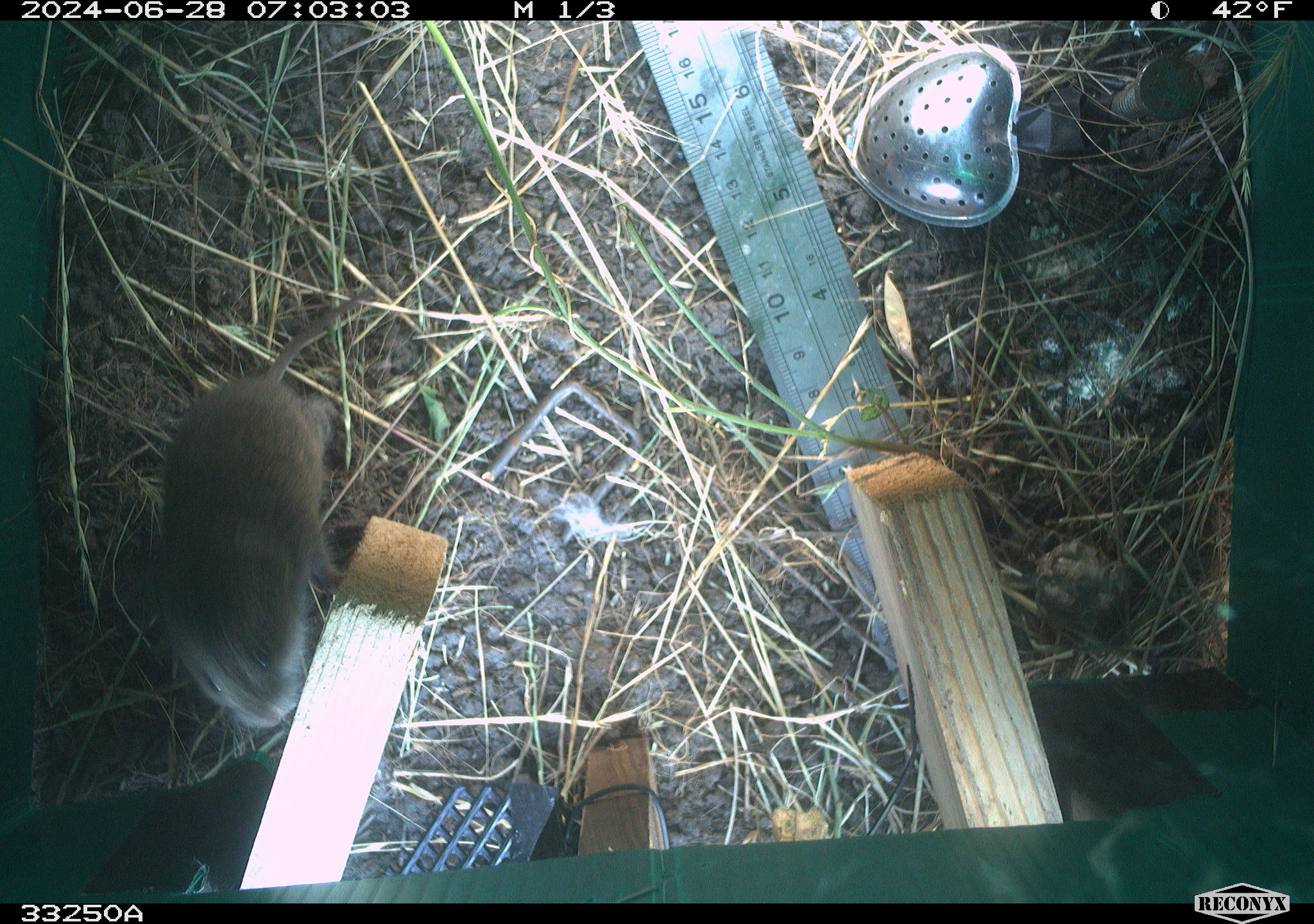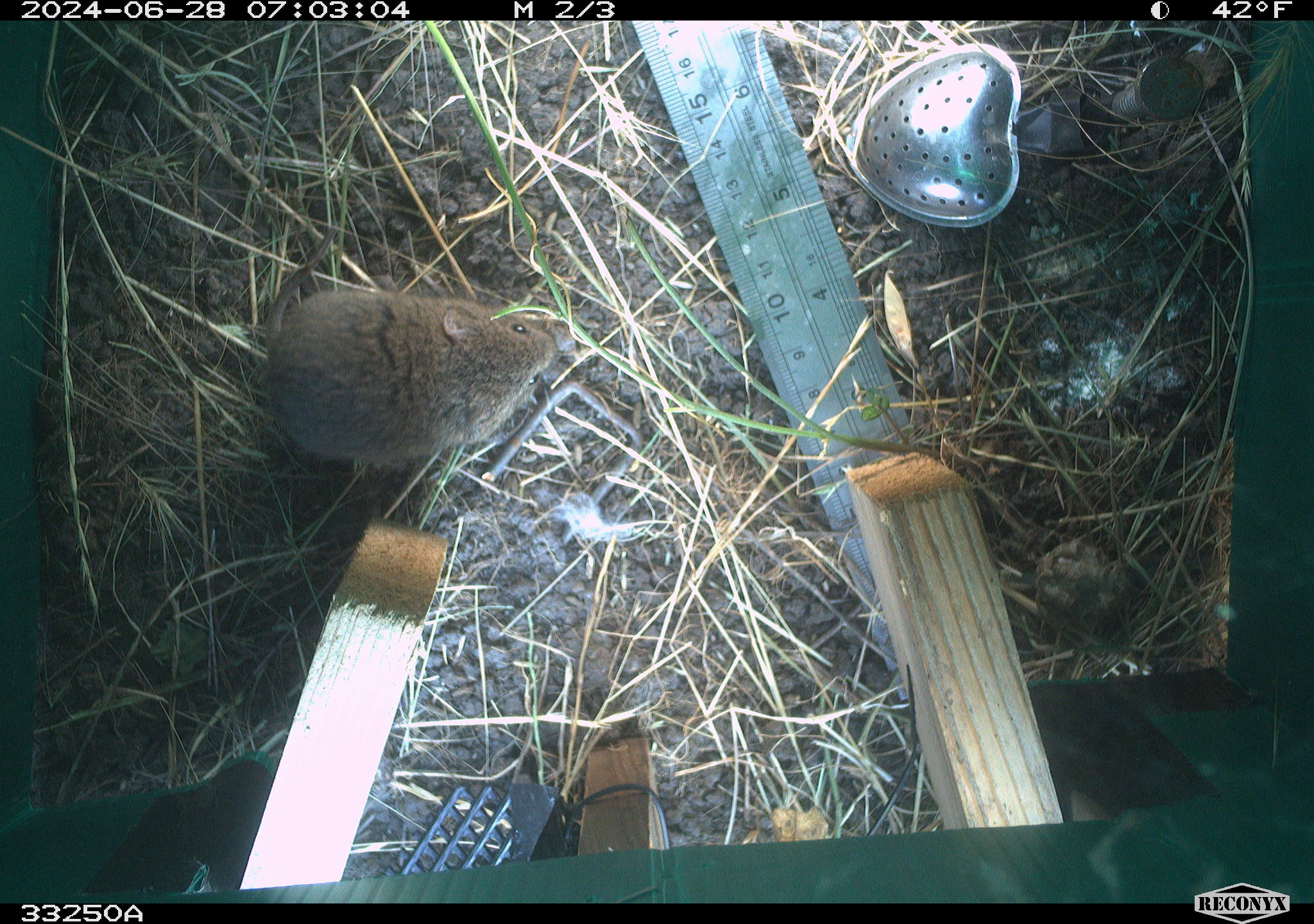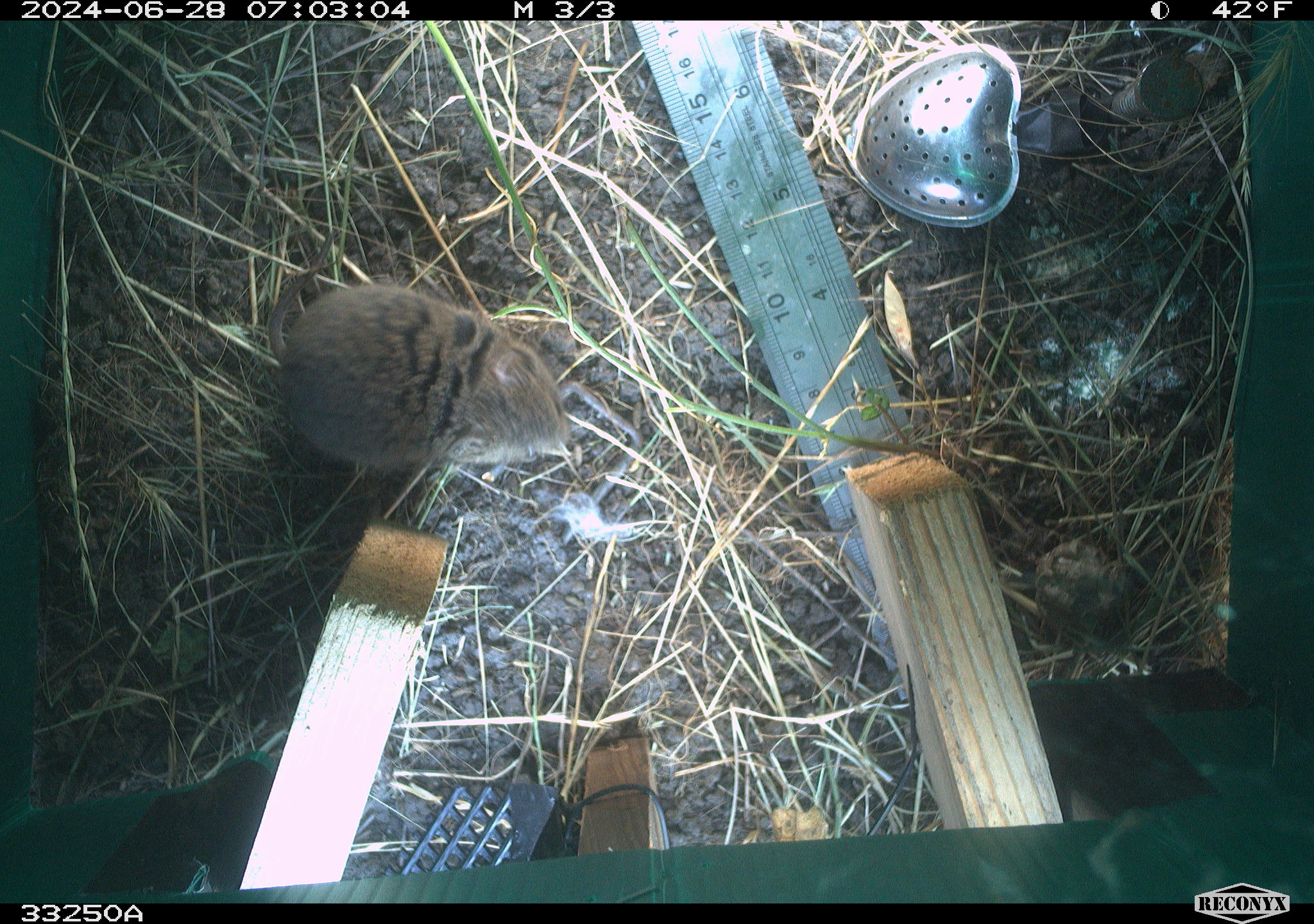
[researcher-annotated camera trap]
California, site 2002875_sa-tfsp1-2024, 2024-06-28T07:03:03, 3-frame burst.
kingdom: Animalia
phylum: Chordata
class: Mammalia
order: Rodentia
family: Cricetidae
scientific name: Arvicolinae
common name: voles, lemmings, and muskrats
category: arvicolinae subfamily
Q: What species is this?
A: Arvicolinae subfamily (voles, lemmings, and muskrats) (Arvicolinae).